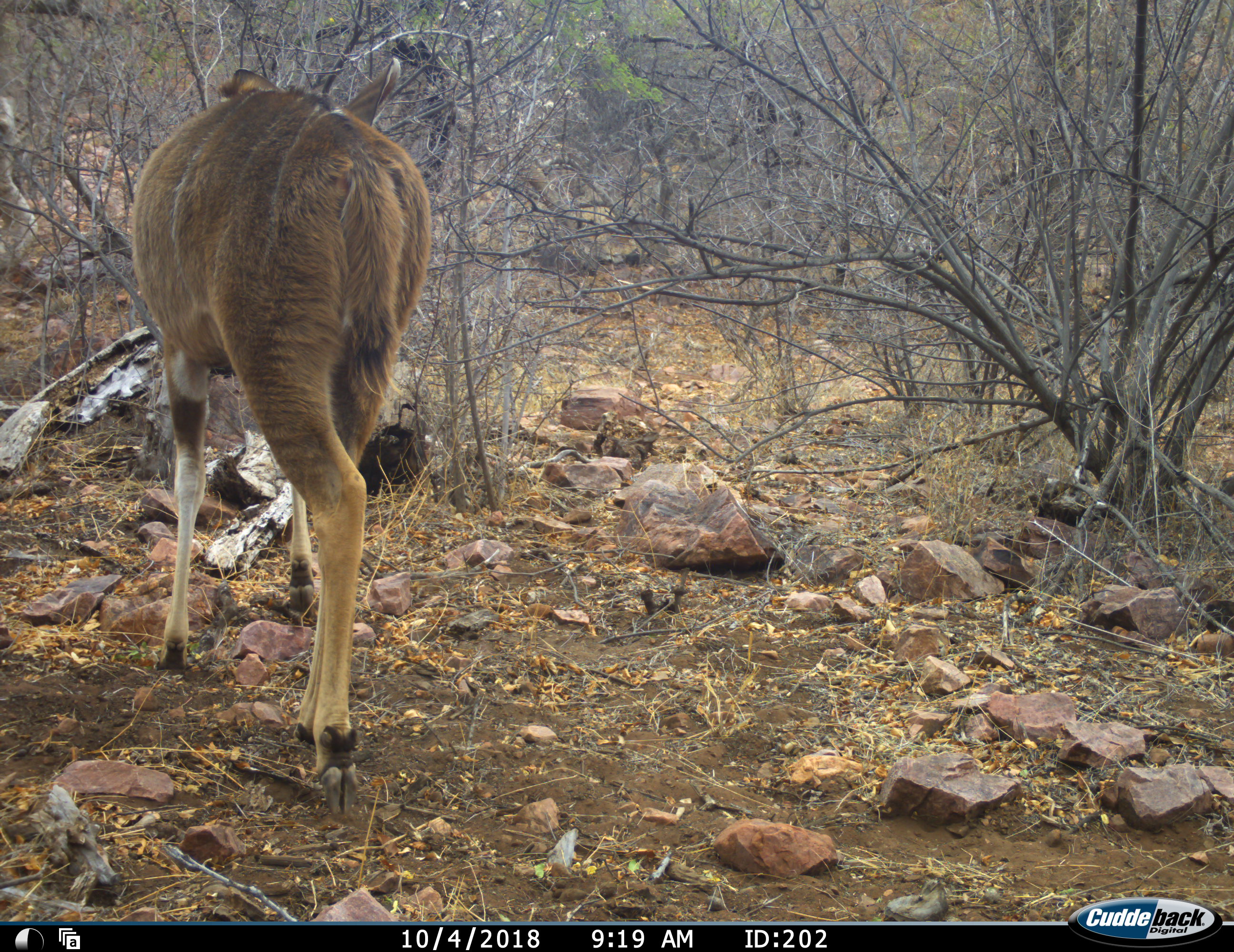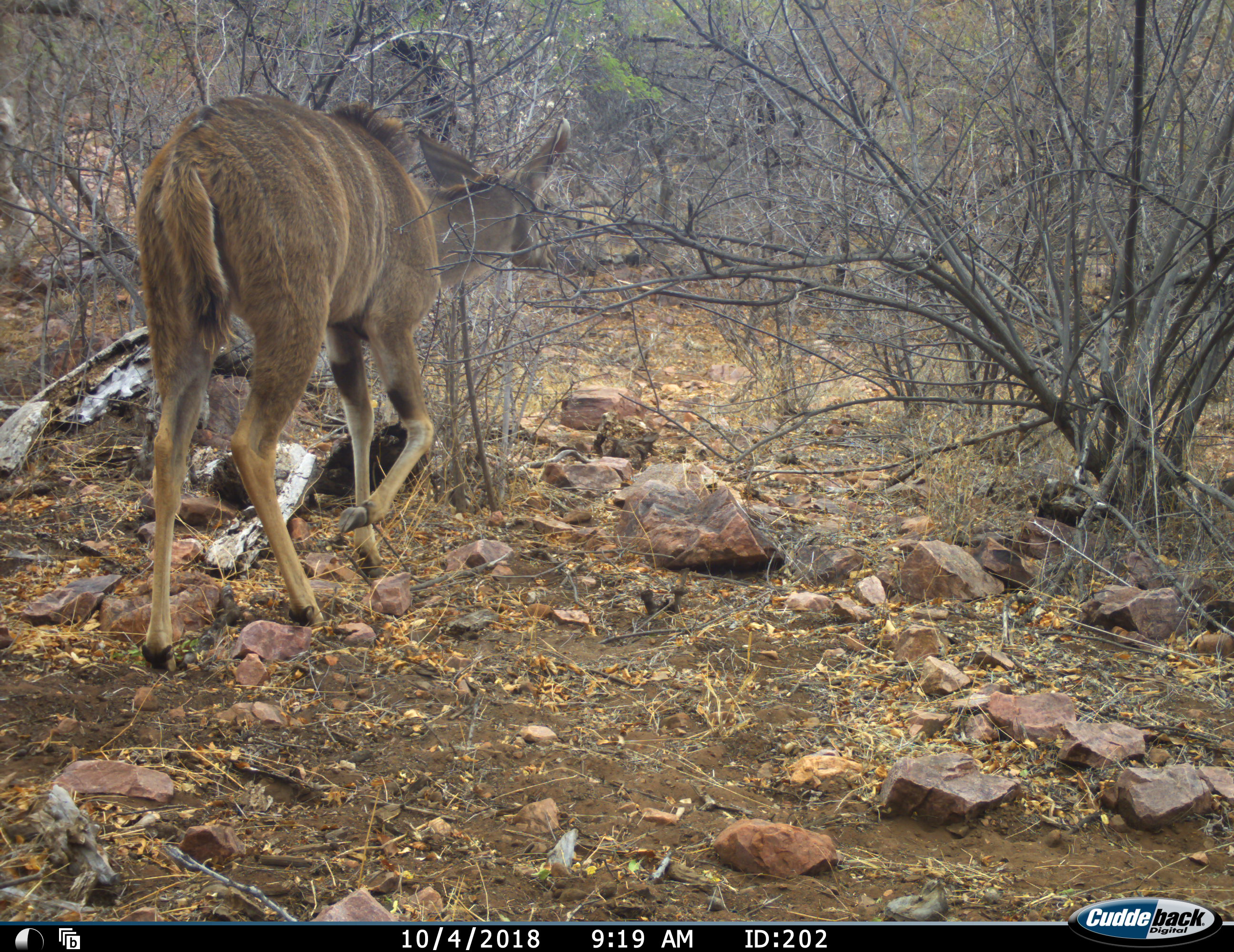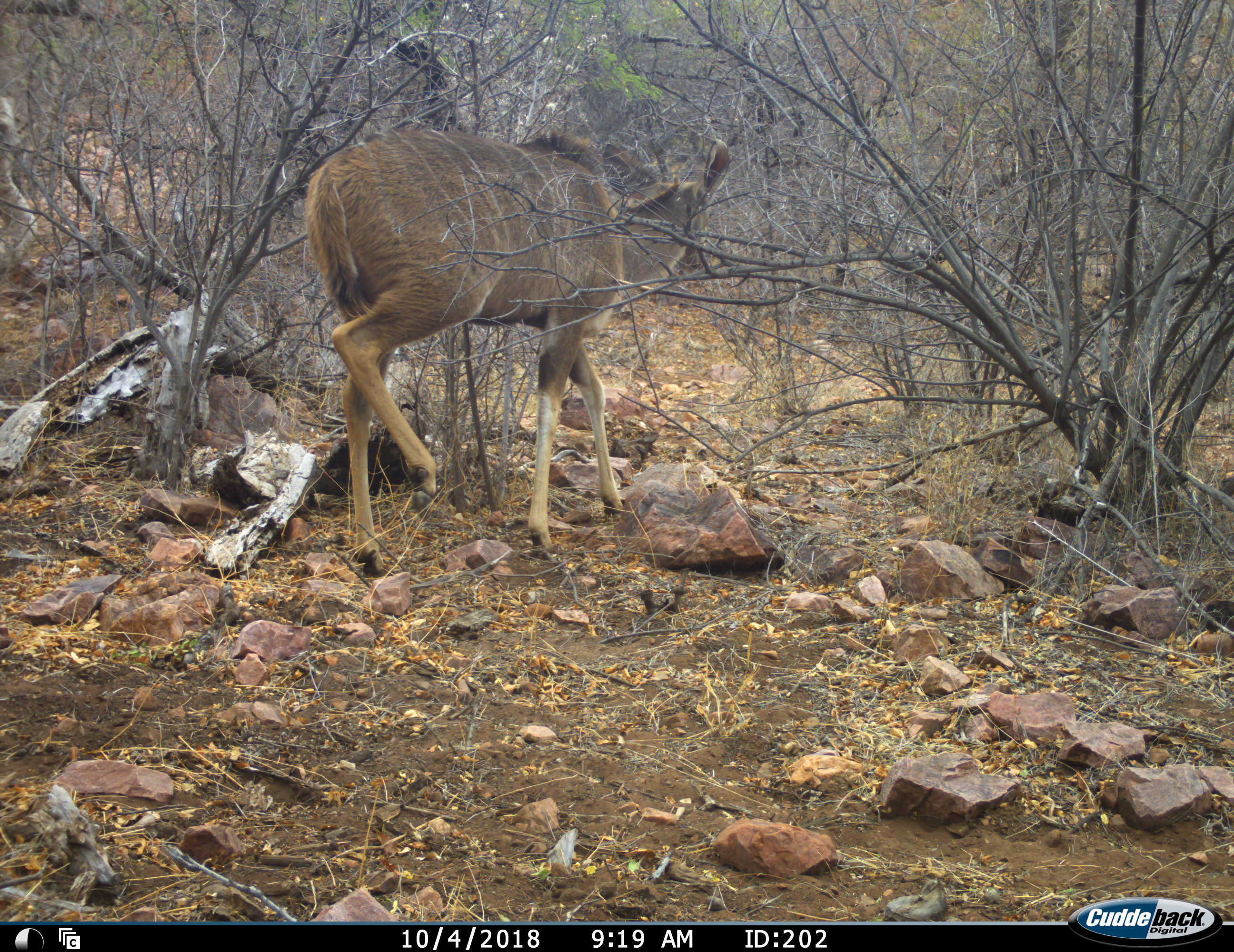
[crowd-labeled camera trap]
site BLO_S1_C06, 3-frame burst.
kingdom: Animalia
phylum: Chordata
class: Mammalia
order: Artiodactyla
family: Bovidae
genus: Tragelaphus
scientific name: Tragelaphus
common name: kudu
Kudu (Tragelaphus), count 1. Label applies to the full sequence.